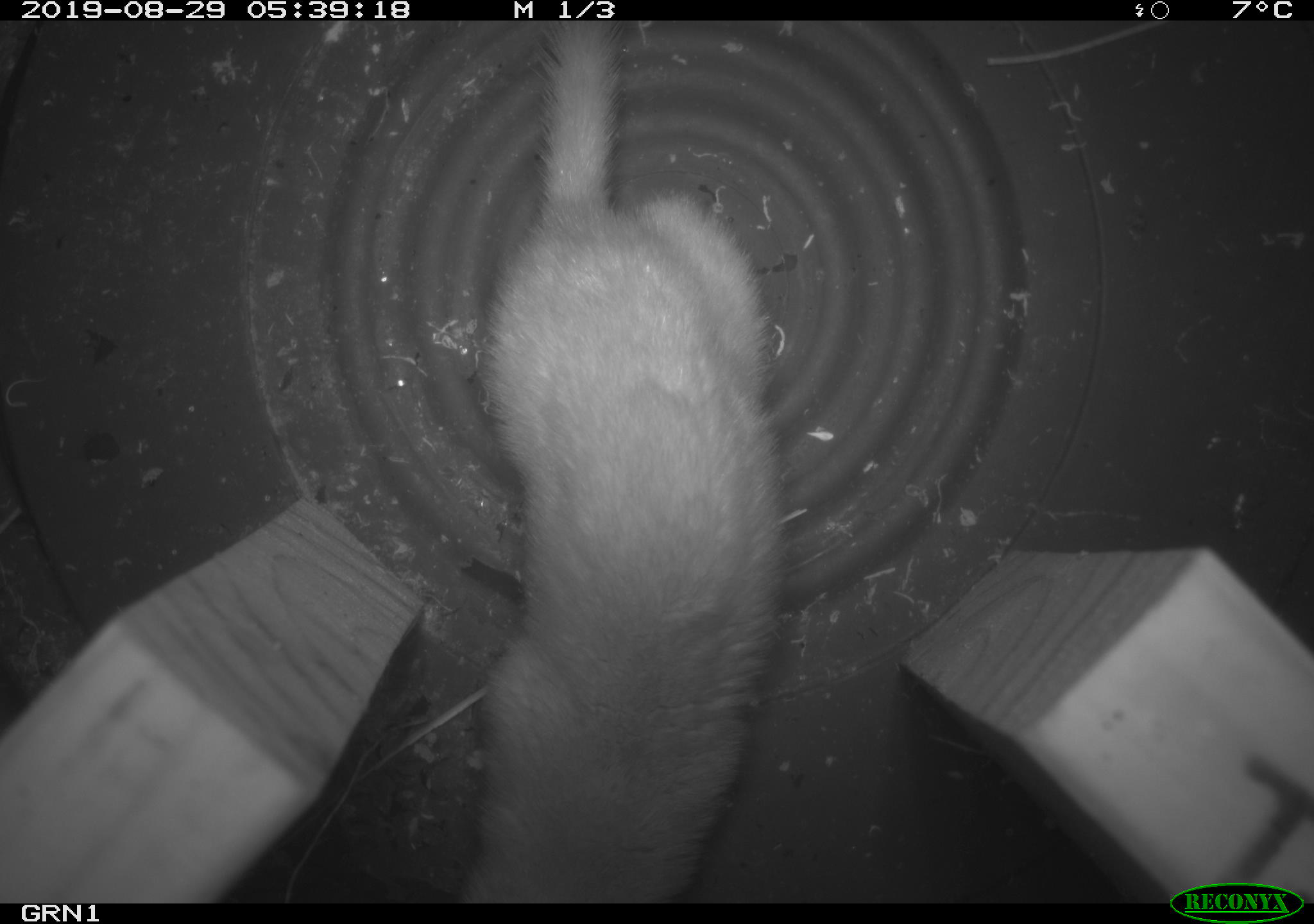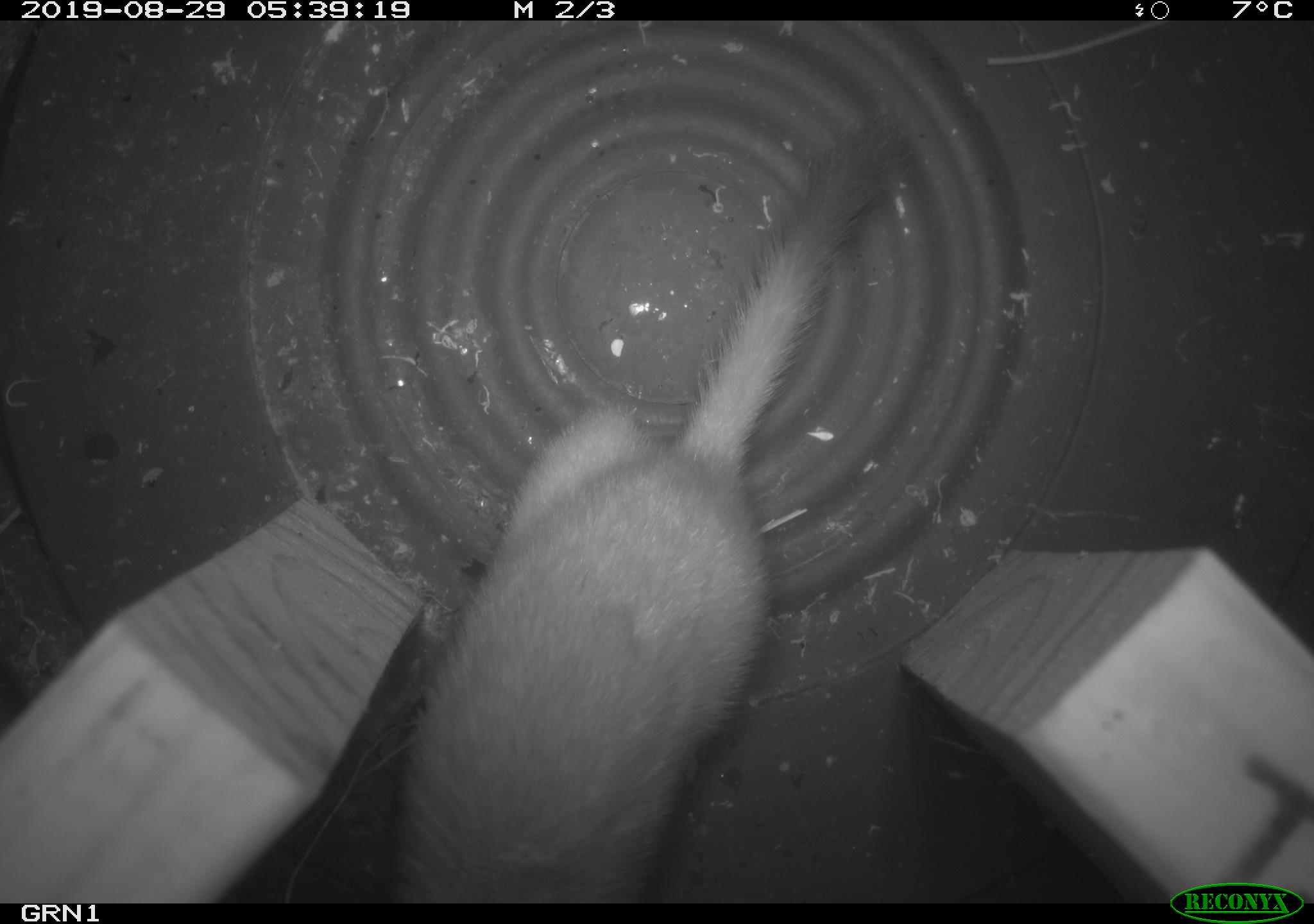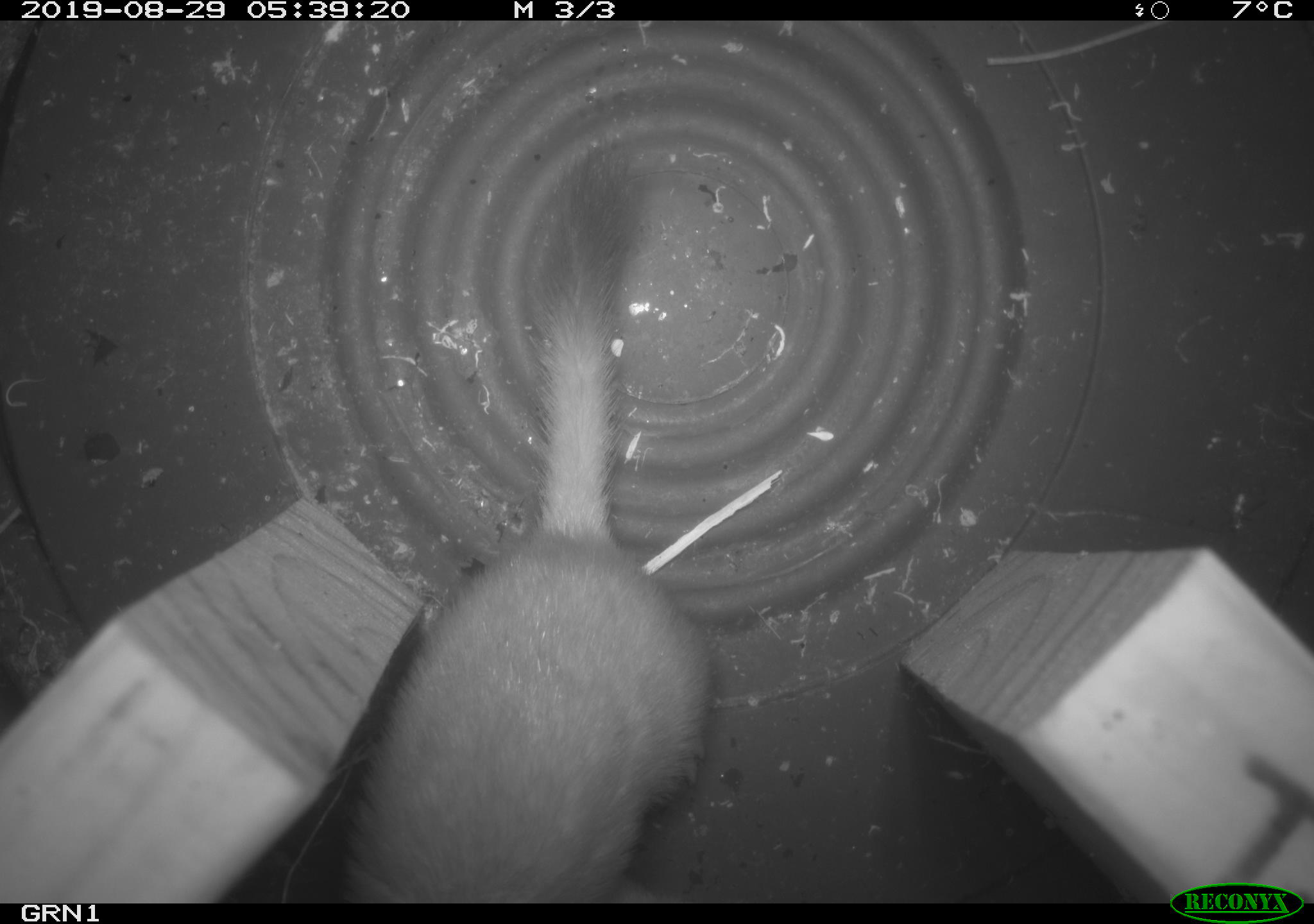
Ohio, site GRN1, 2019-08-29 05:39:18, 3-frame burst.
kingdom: Animalia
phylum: Chordata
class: Mammalia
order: Carnivora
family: Mustelidae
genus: Neogale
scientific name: Neogale frenata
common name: long-tailed weasel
Long-tailed weasel (Neogale frenata).